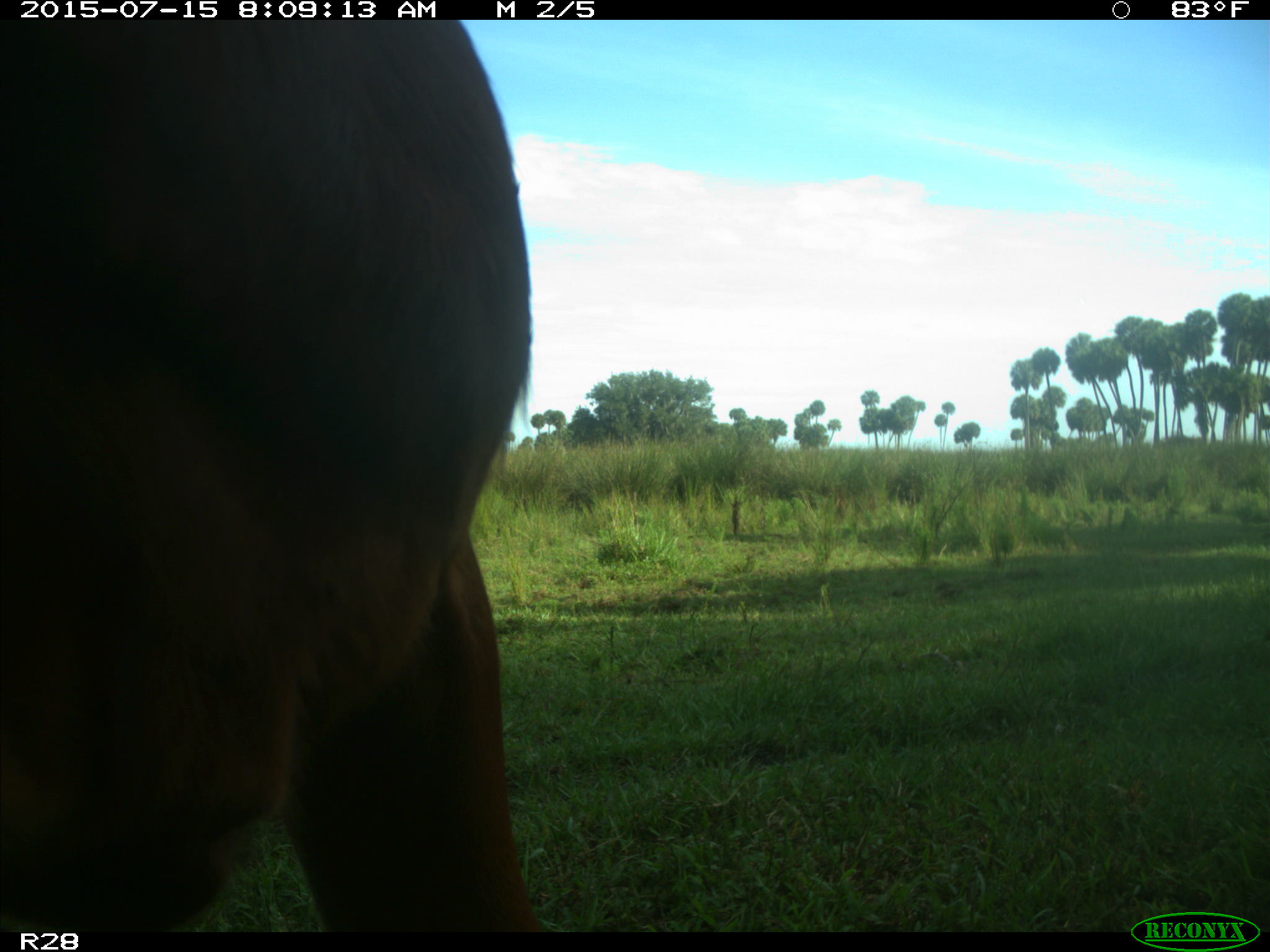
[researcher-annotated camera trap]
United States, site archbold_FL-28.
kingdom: Animalia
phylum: Chordata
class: Mammalia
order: Artiodactyla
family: Bovidae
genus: Bos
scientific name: Bos taurus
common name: domestic cow